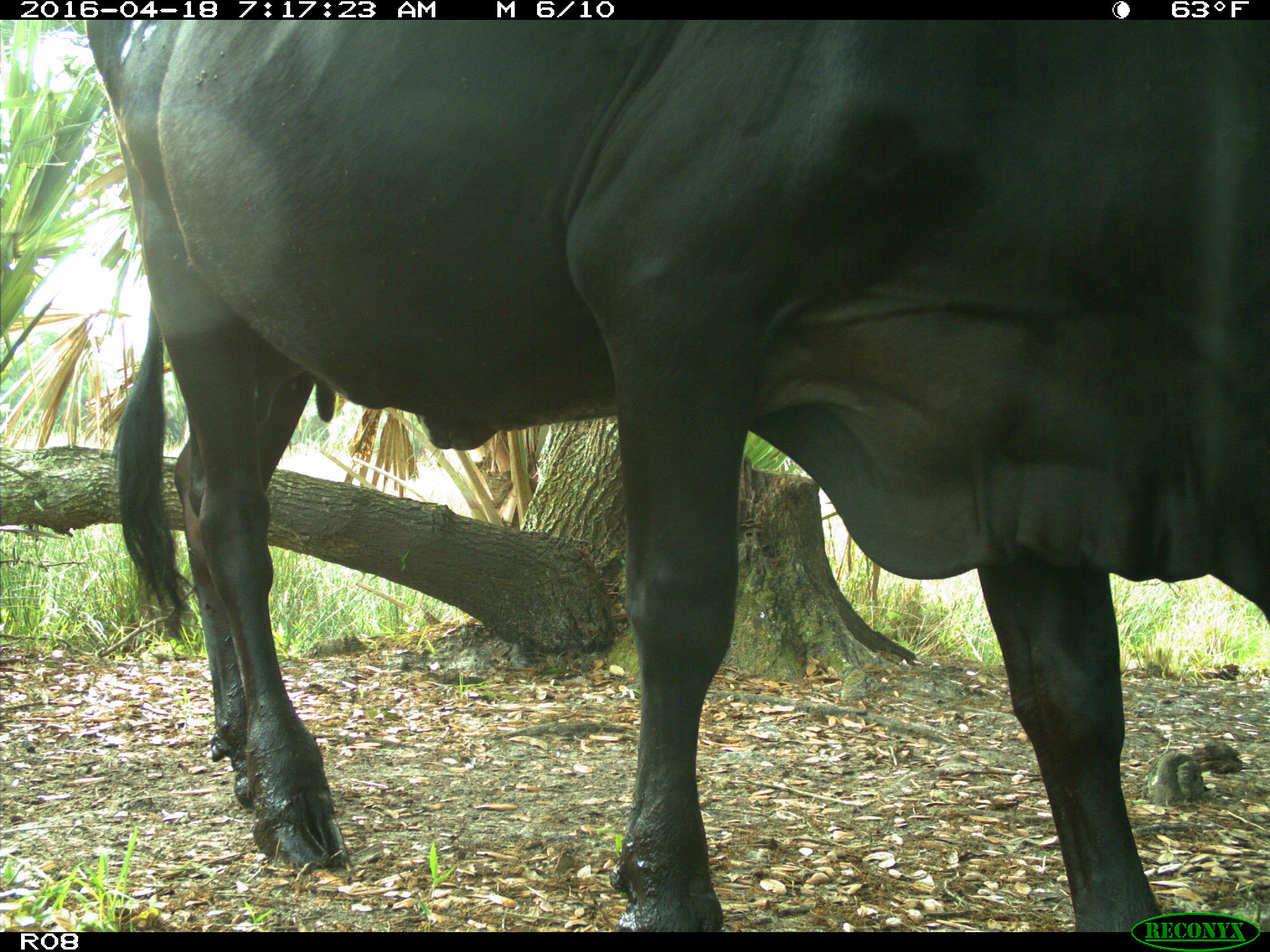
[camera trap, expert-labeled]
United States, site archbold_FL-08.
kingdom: Animalia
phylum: Chordata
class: Mammalia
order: Artiodactyla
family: Bovidae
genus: Bos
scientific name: Bos taurus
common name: domestic cow